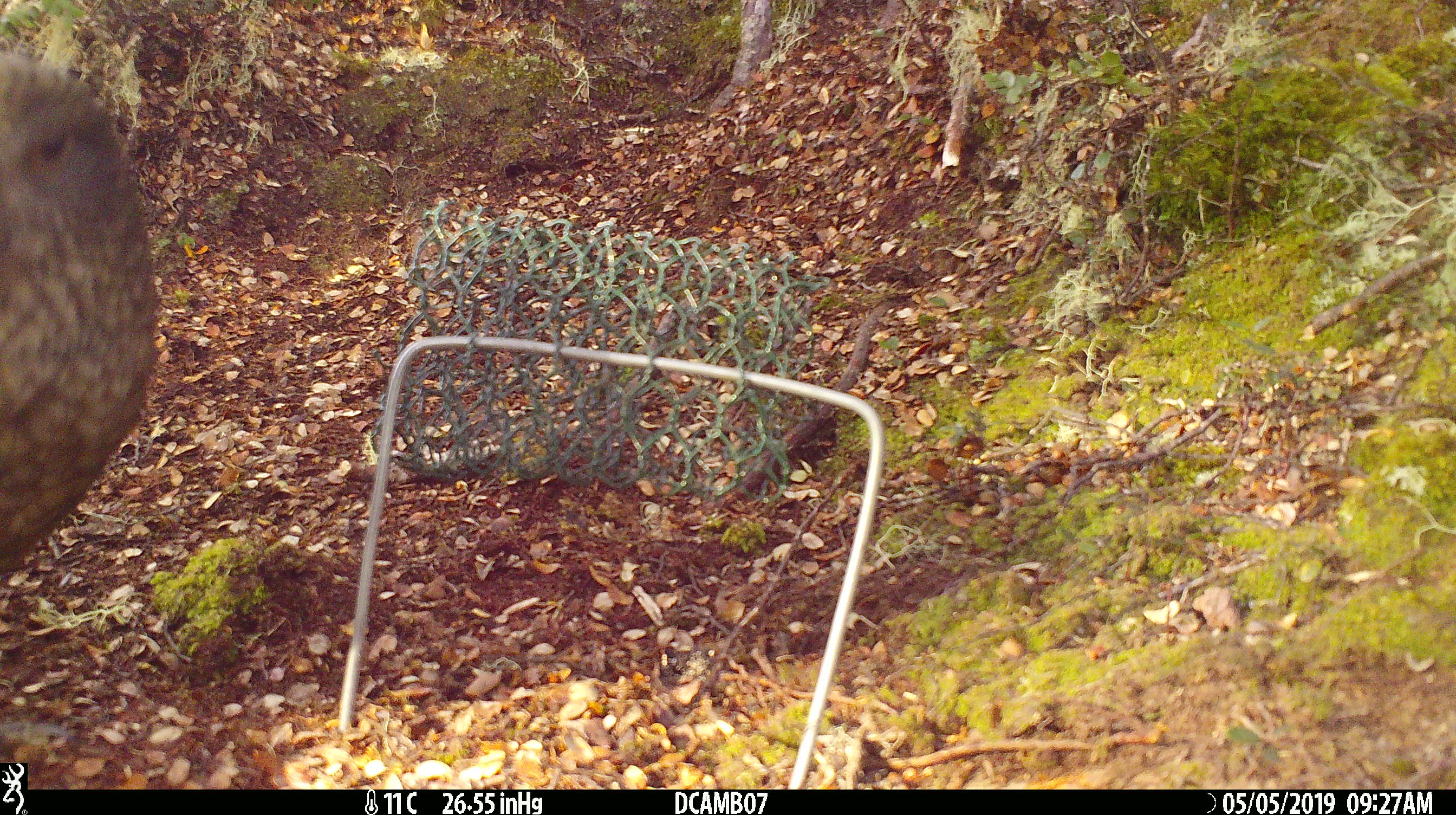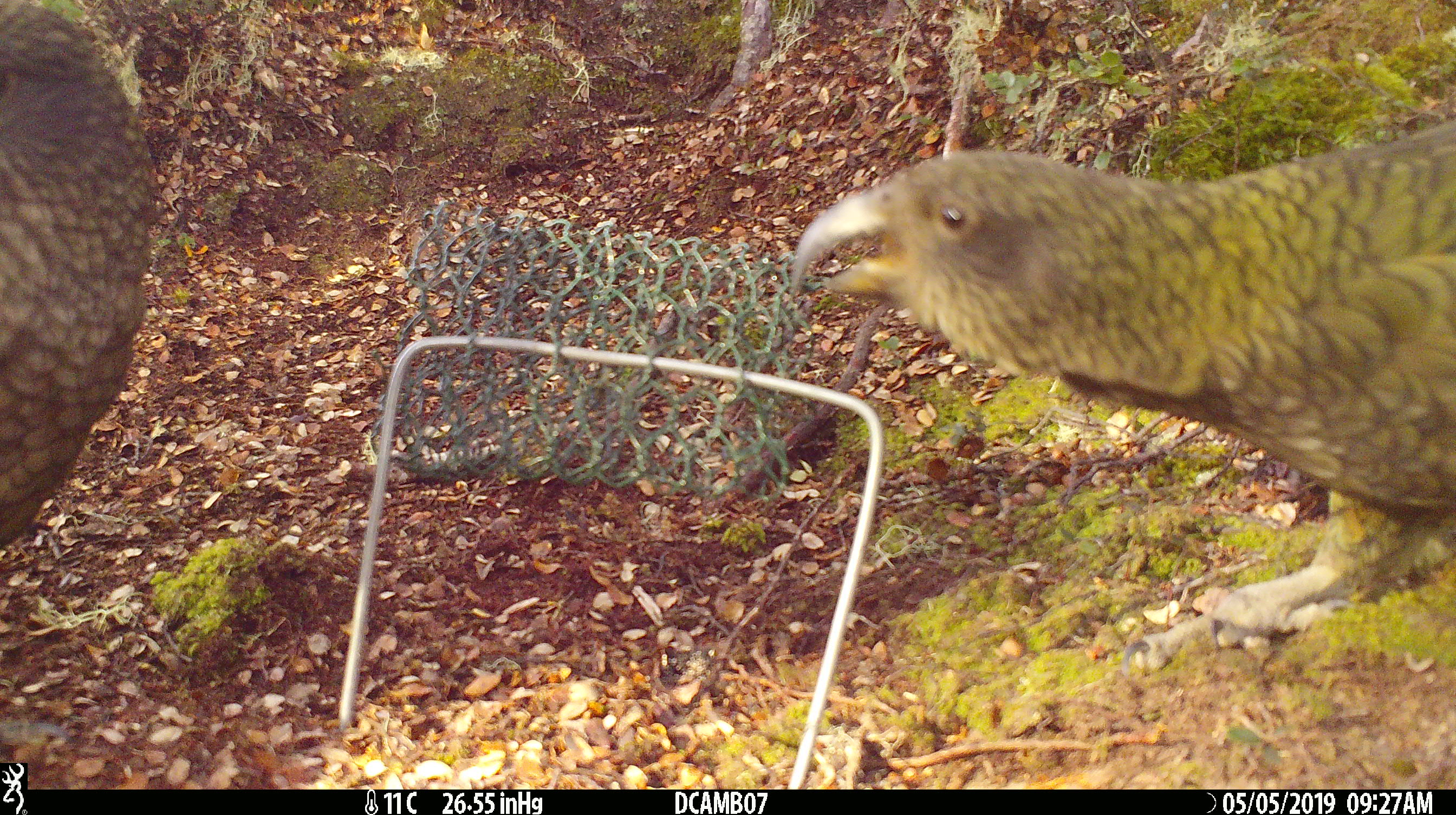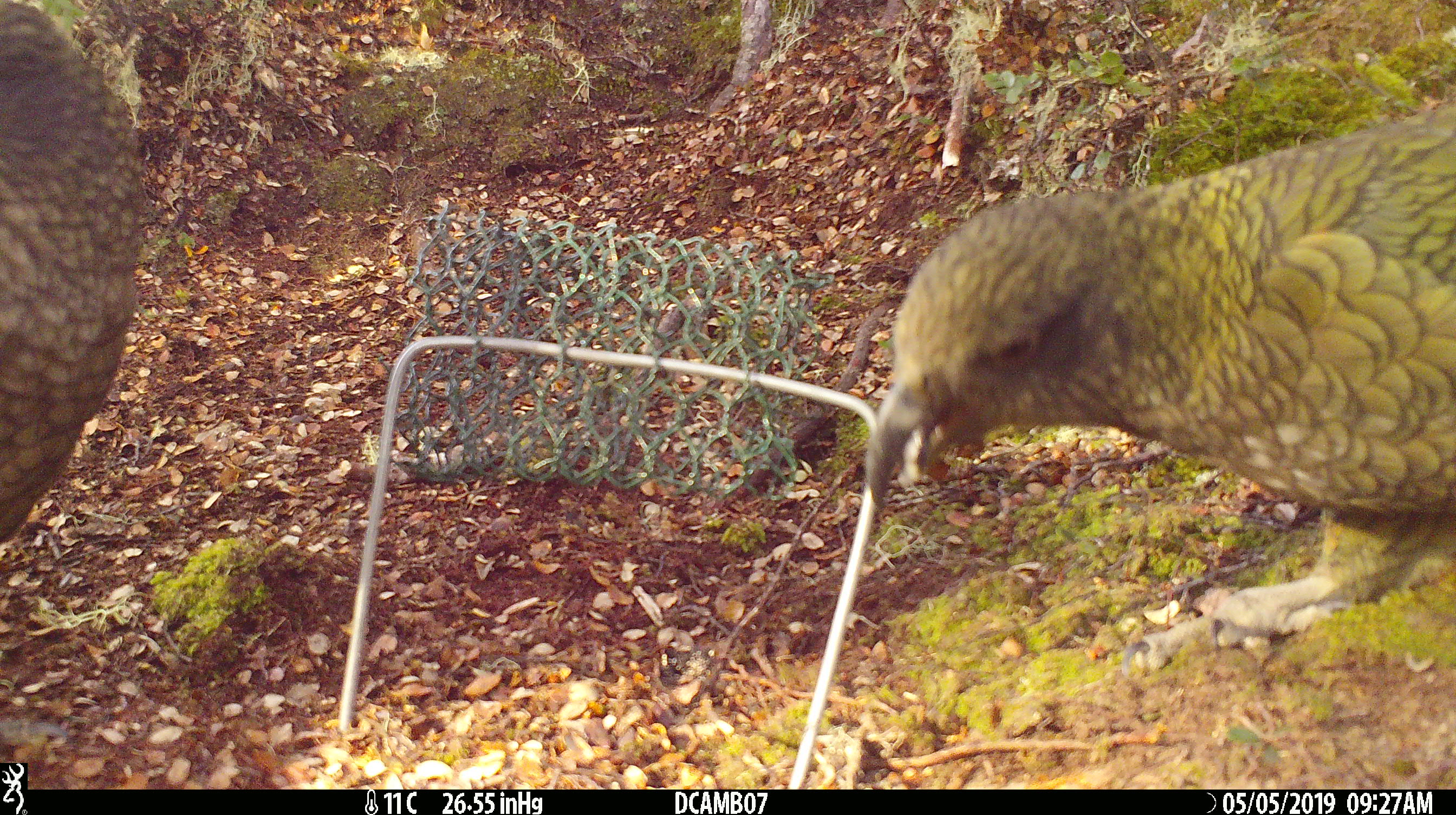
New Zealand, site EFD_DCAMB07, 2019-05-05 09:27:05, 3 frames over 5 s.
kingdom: Animalia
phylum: Chordata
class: Aves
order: Psittaciformes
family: Strigopidae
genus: Nestor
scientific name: Nestor notabilis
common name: kea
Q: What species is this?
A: Kea (Nestor notabilis).